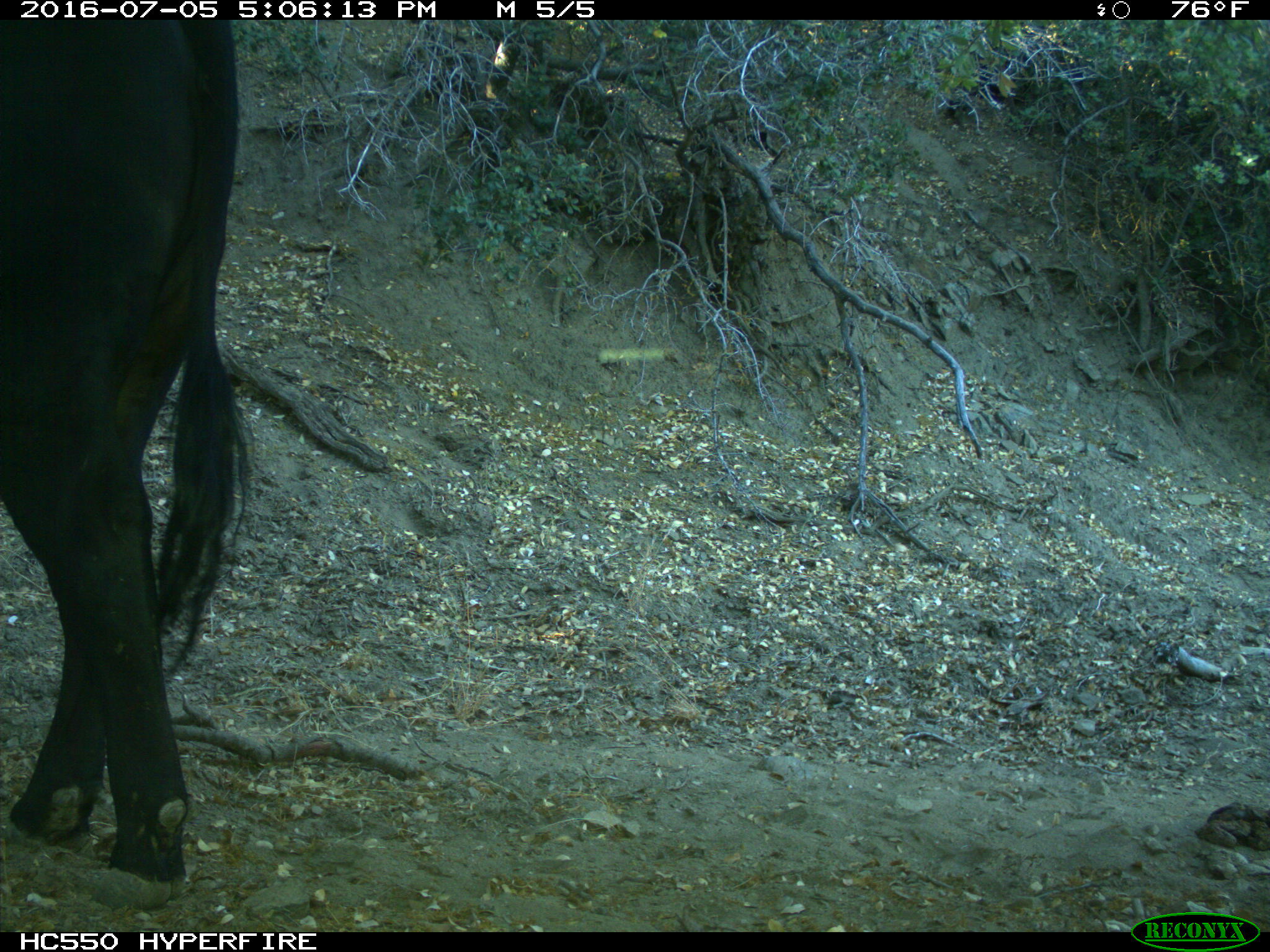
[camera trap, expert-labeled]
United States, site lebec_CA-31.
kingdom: Animalia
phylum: Chordata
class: Mammalia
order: Artiodactyla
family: Bovidae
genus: Bos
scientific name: Bos taurus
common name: domestic cow